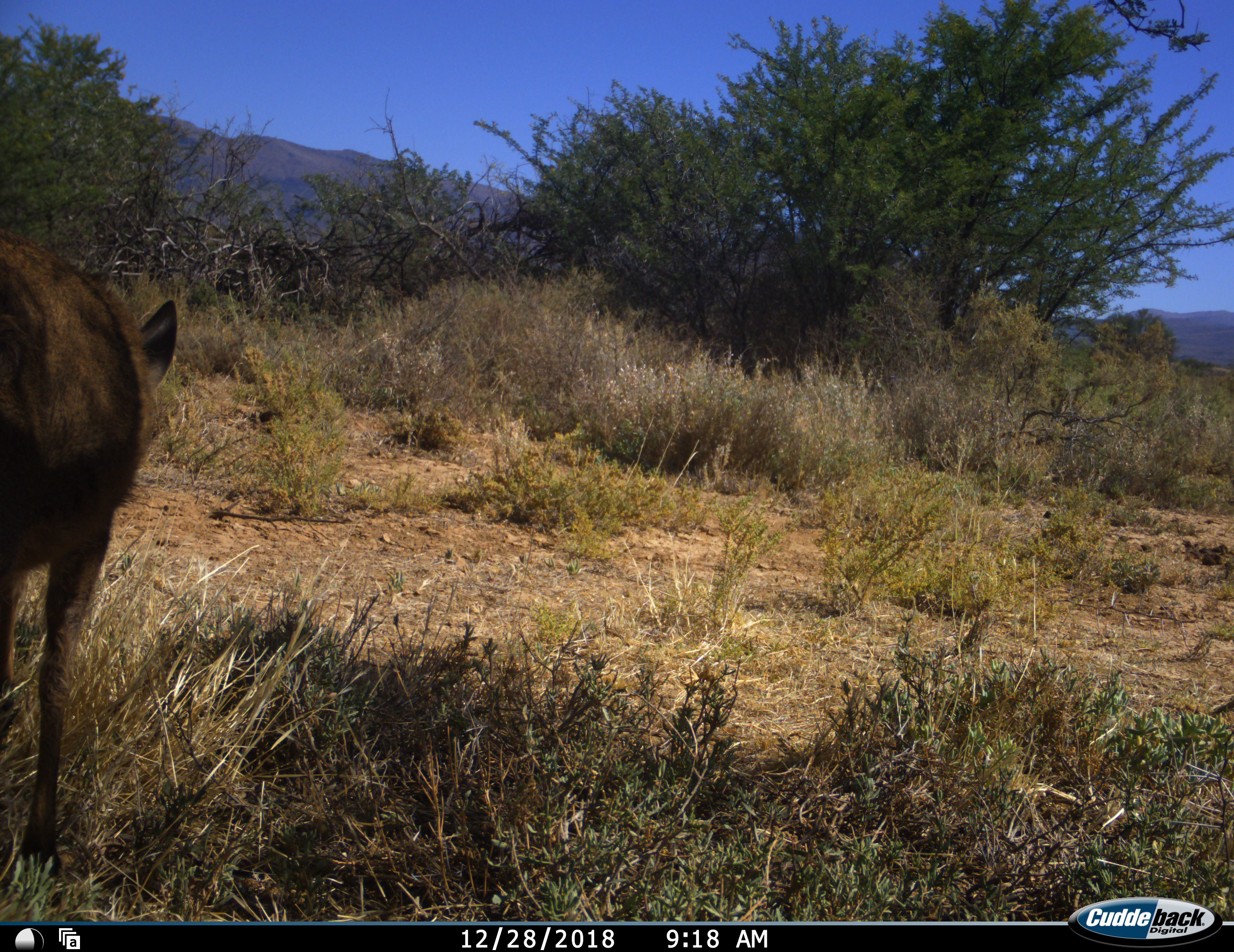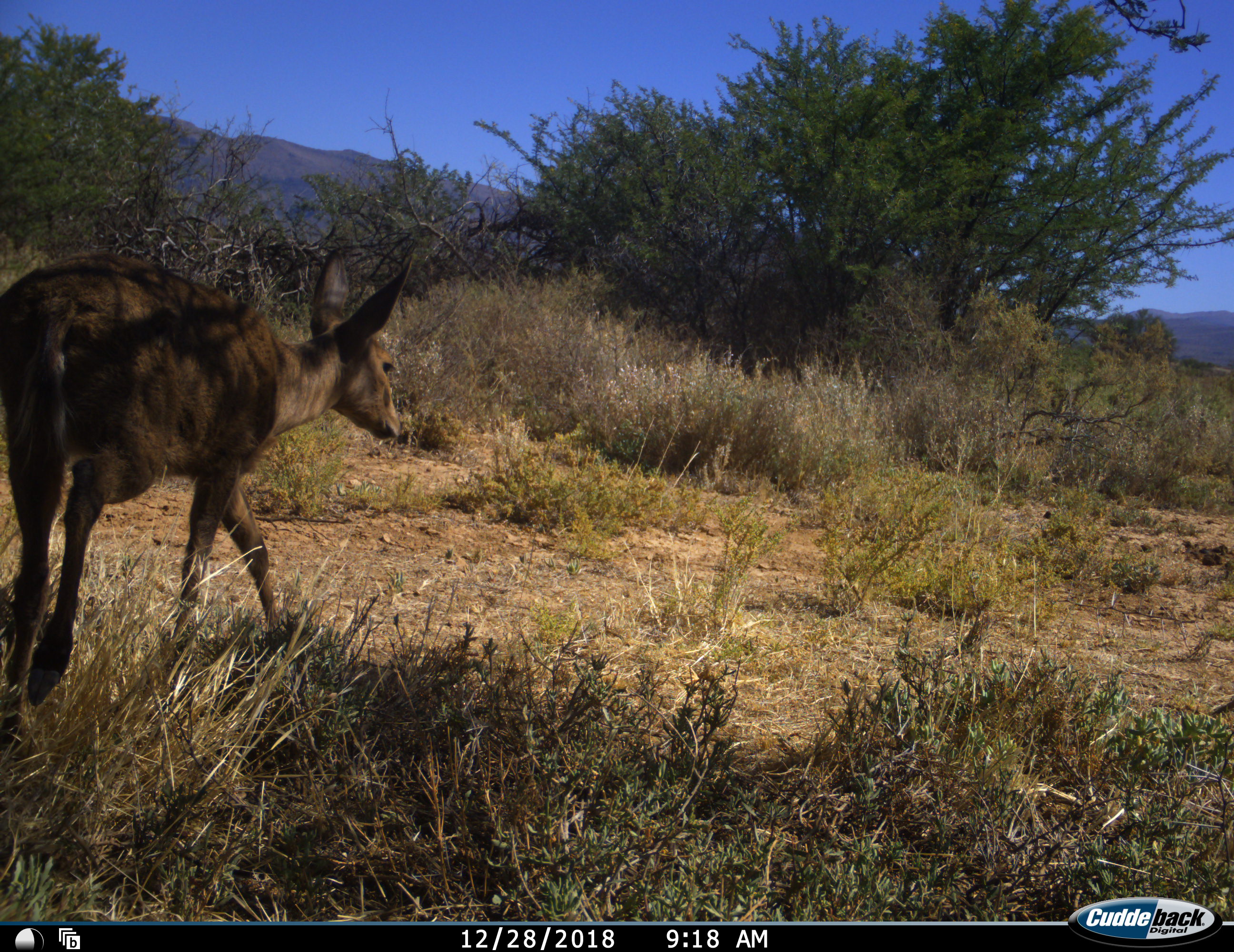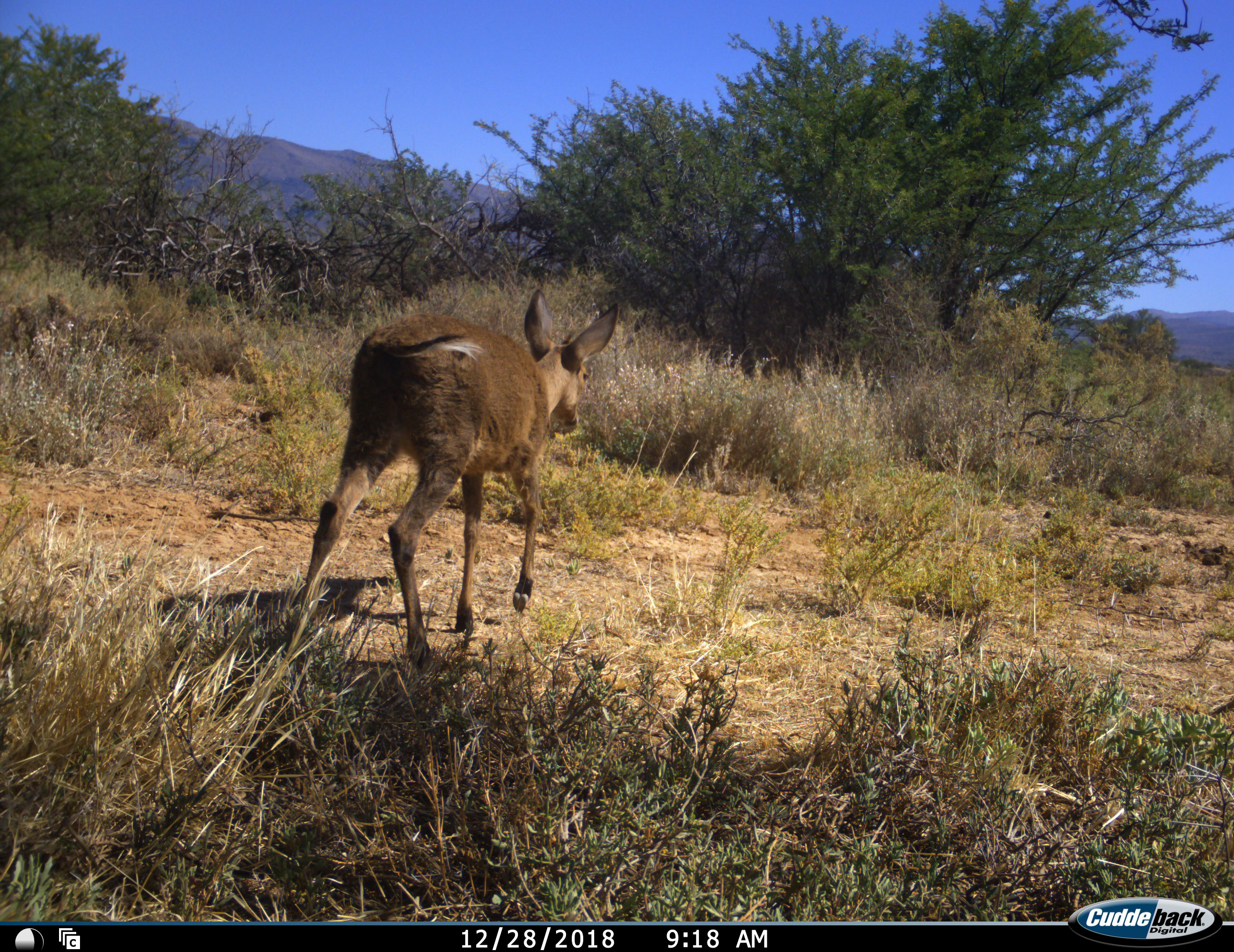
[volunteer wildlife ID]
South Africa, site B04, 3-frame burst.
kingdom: Animalia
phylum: Chordata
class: Mammalia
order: Artiodactyla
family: Bovidae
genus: Redunca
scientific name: Redunca fulvorufula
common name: mountain reedbuck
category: reedbuckmountain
Reedbuckmountain (mountain reedbuck) (Redunca fulvorufula), count 1. Behavior (volunteer vote fractions): standing 0%, resting 0%, moving 100%, interacting 0%. Young present (vote fraction): 0%. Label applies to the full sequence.